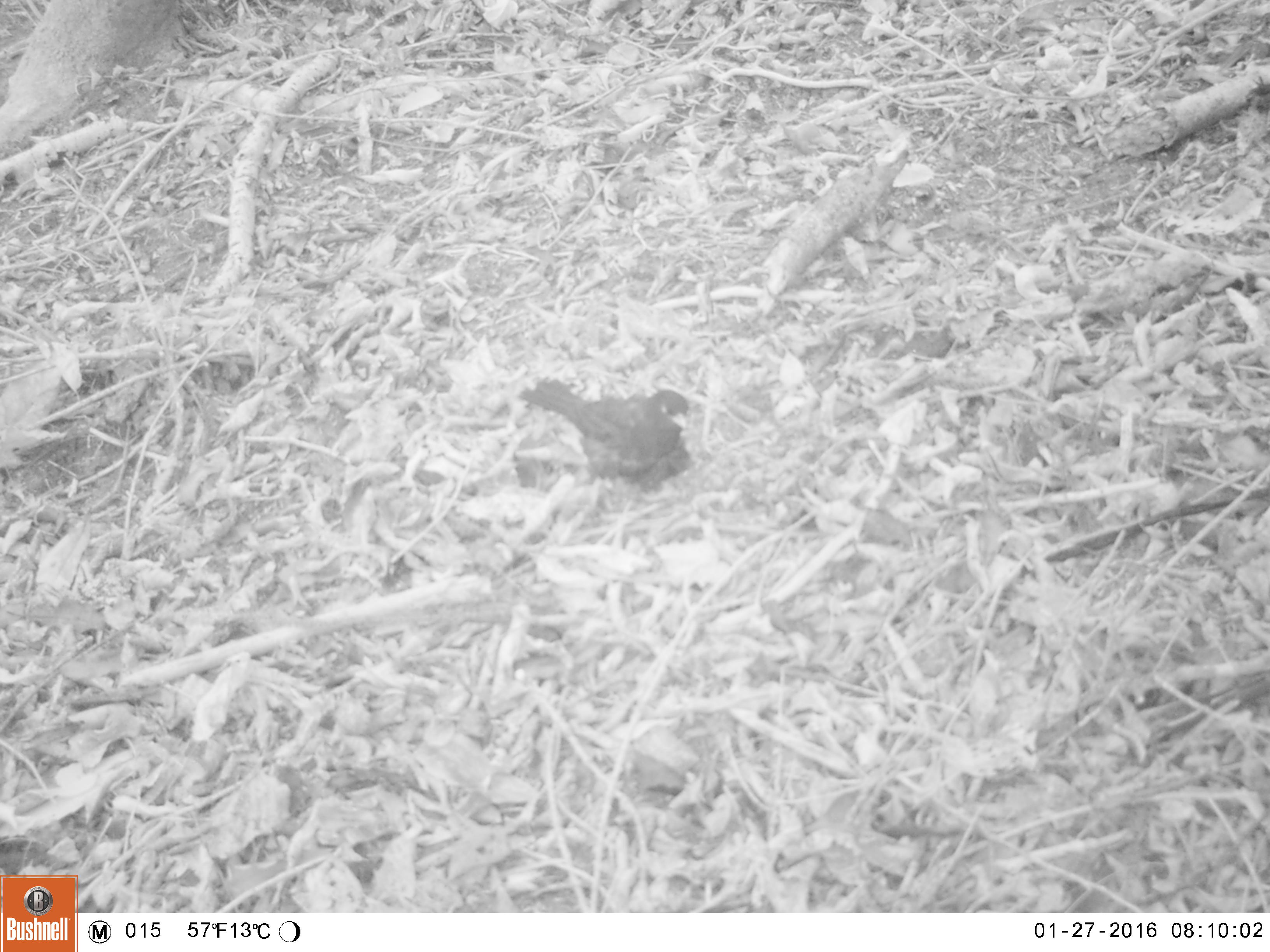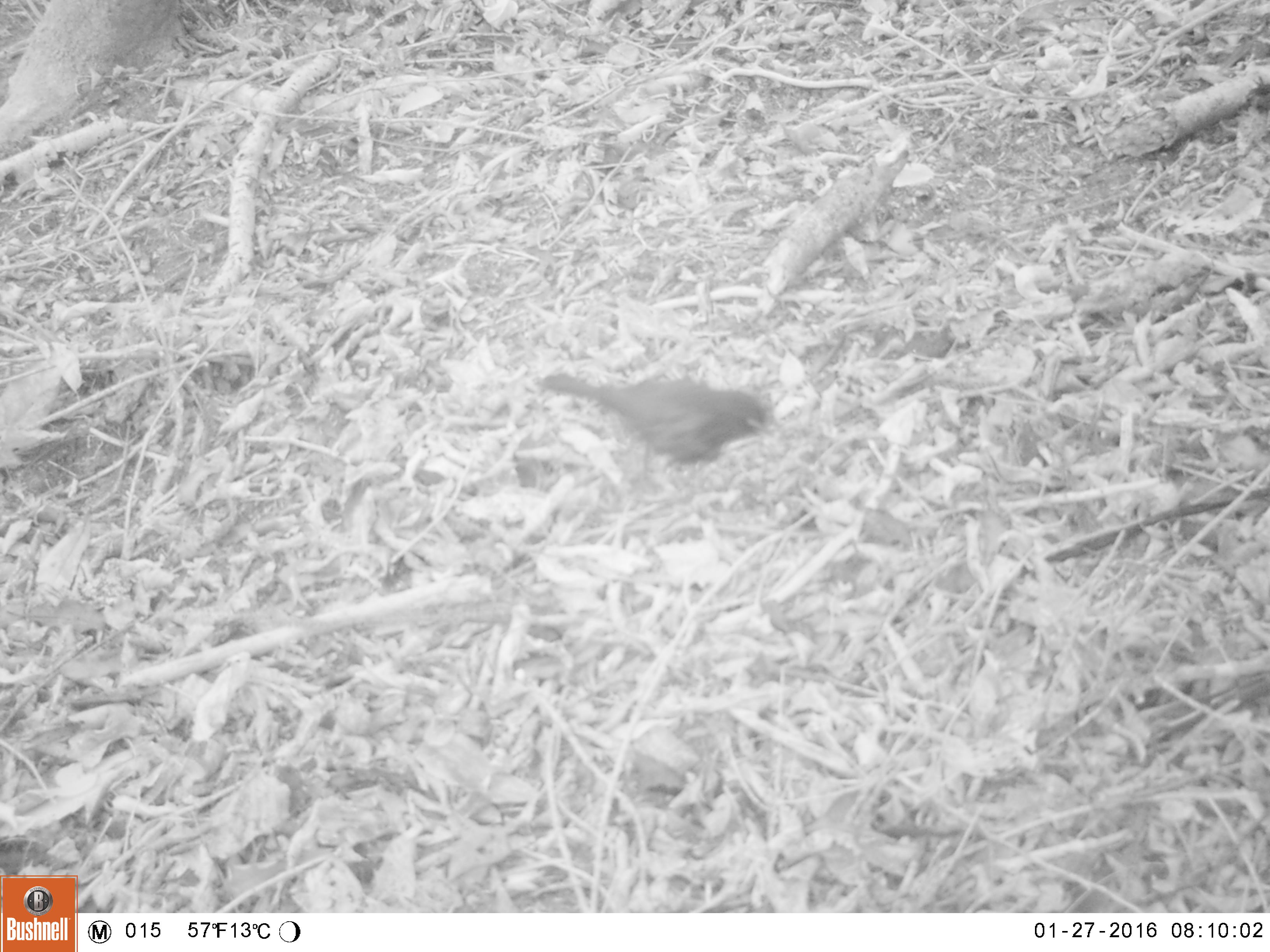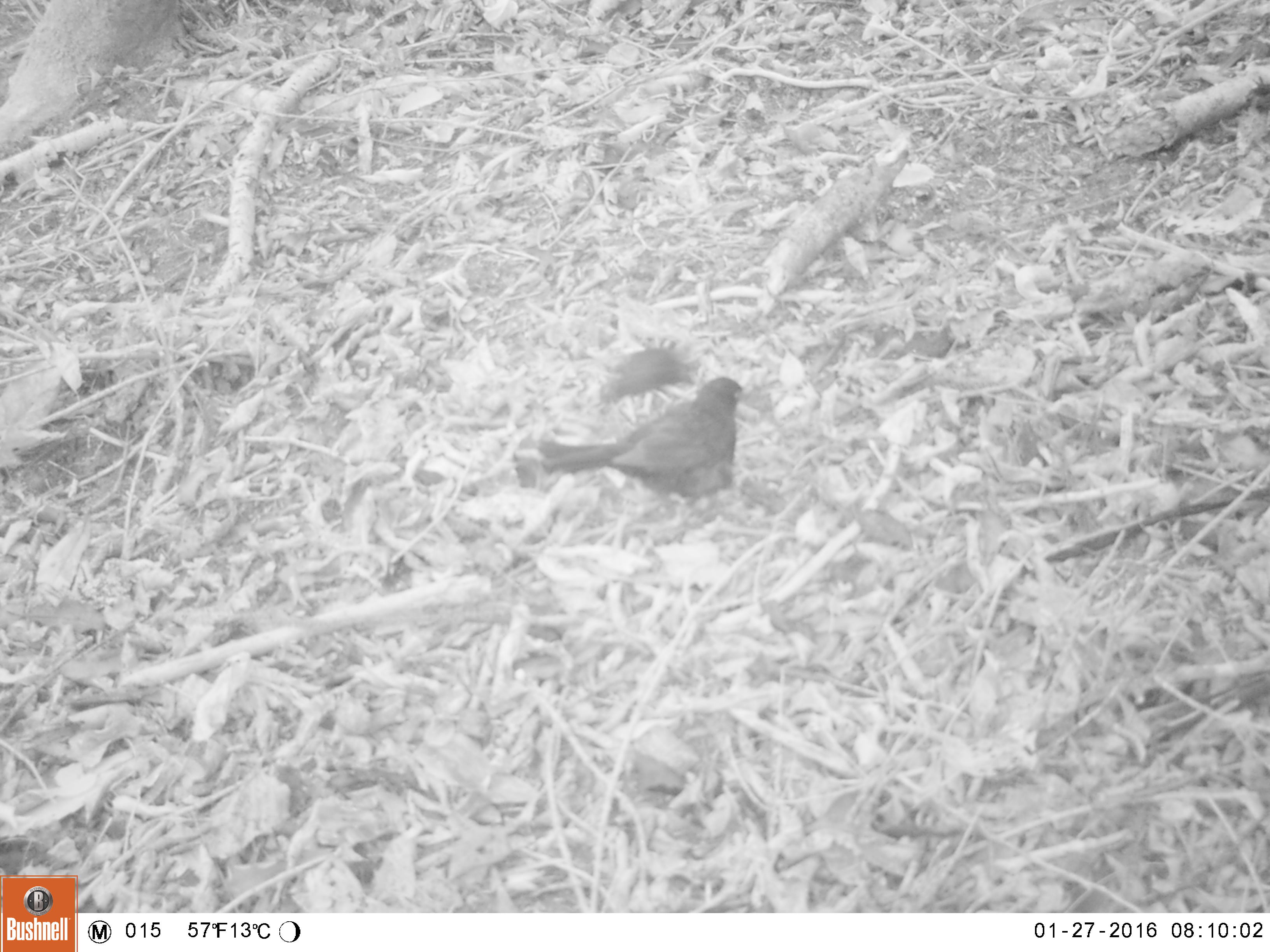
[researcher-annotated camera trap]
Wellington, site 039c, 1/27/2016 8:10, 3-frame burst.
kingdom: Animalia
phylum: Chordata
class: Aves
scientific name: Aves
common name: bird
Bird (Aves).